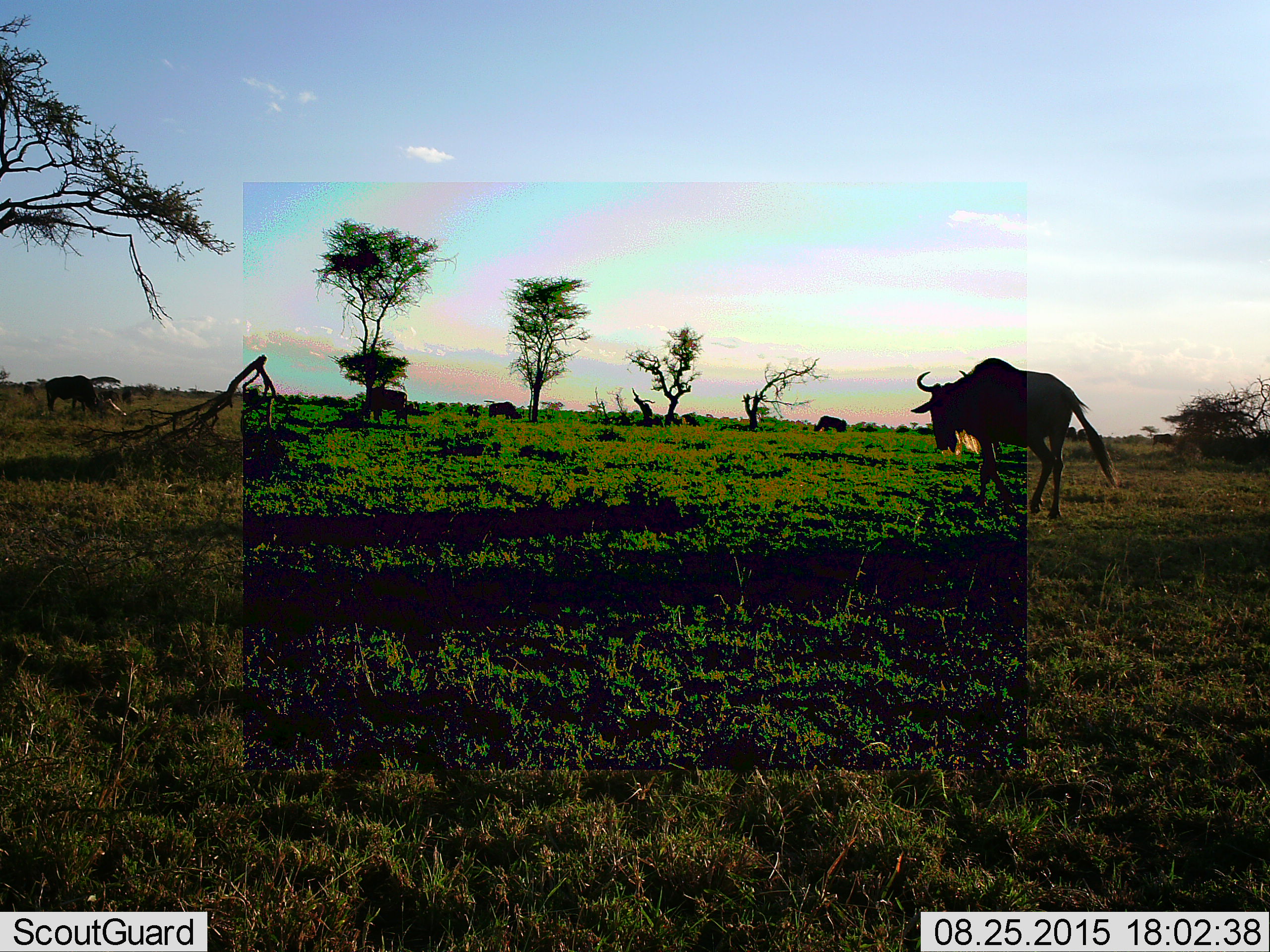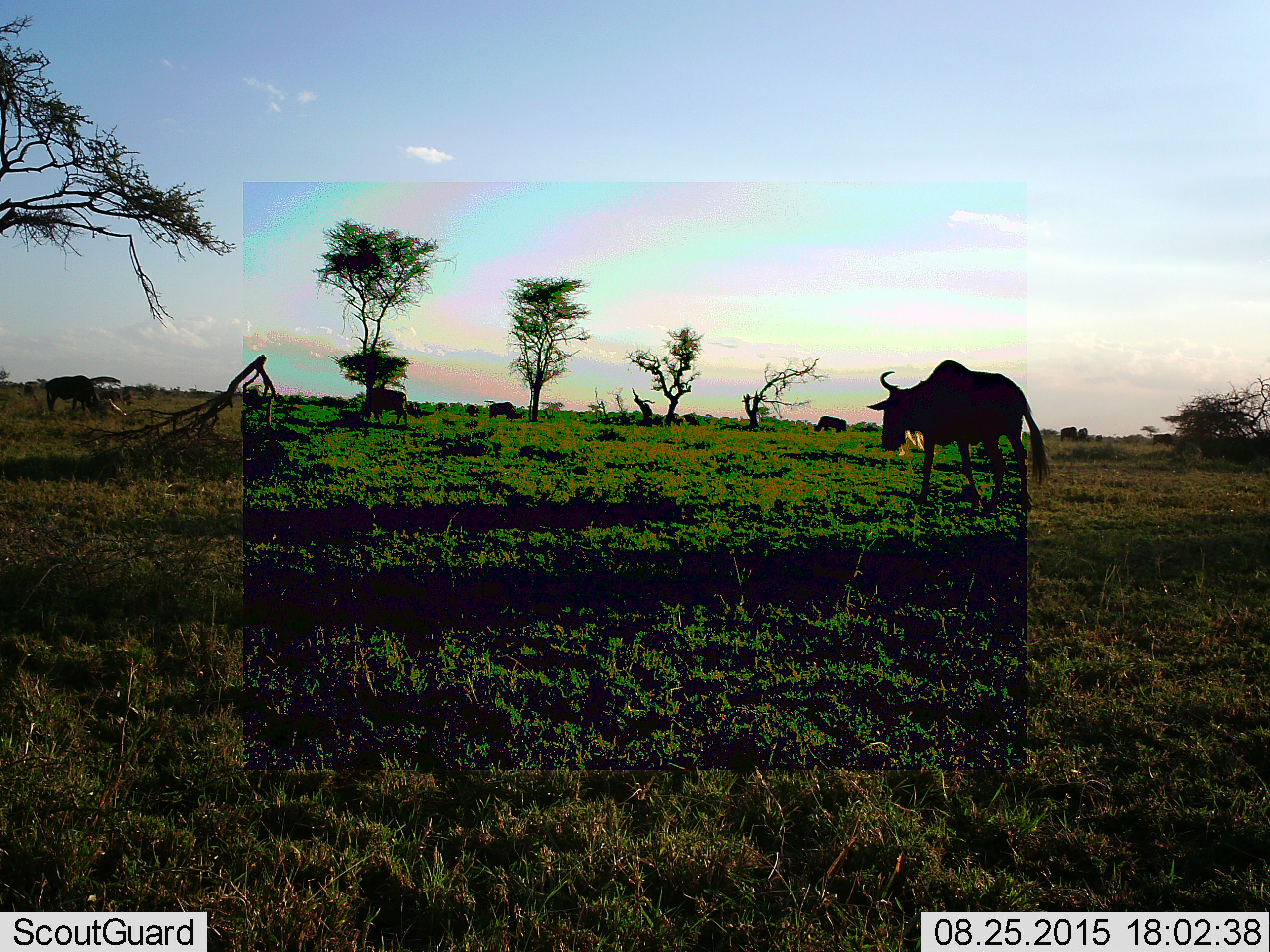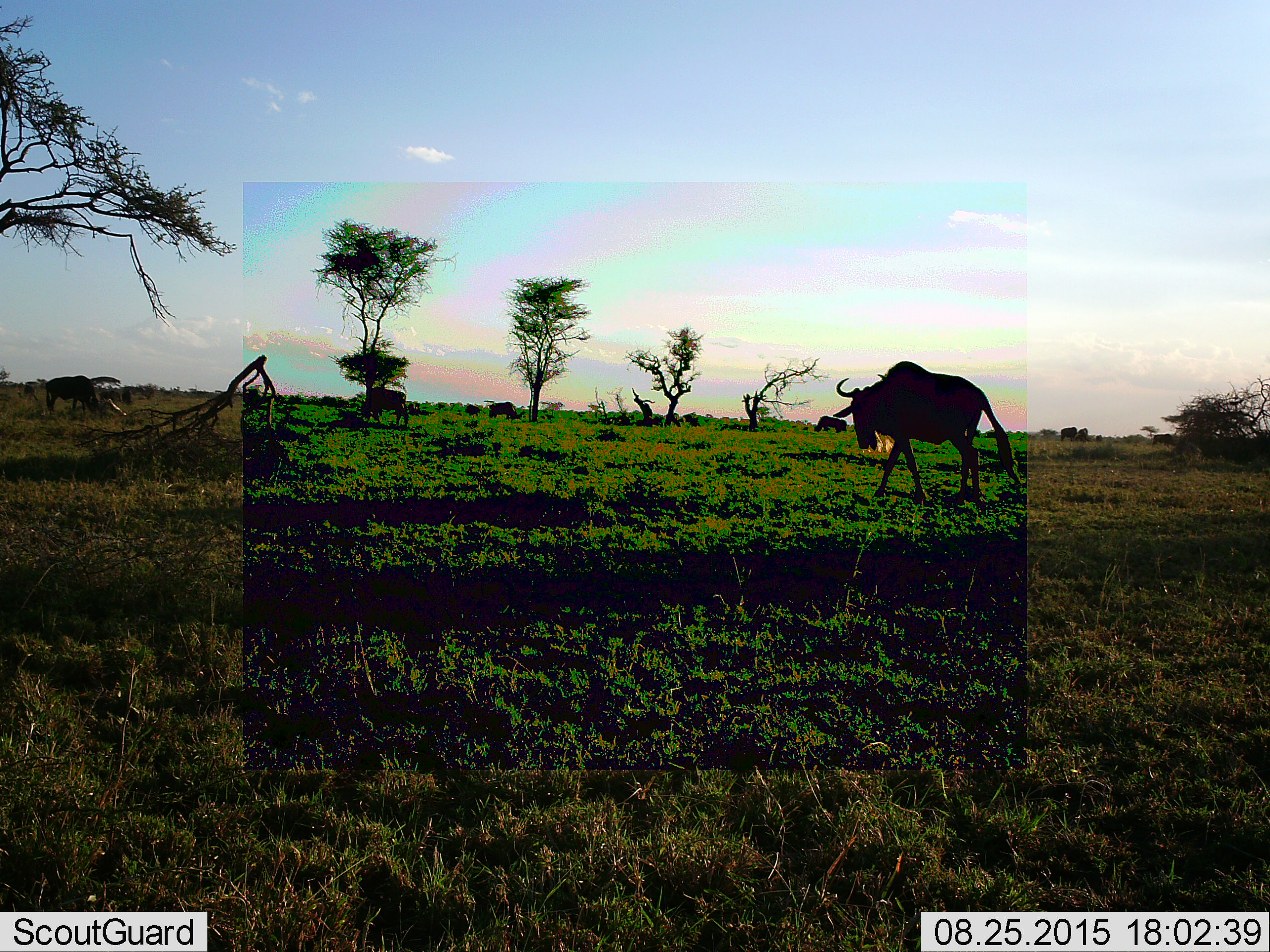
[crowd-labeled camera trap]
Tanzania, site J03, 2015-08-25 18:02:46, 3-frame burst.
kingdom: Animalia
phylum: Chordata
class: Mammalia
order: Artiodactyla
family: Bovidae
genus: Connochaetes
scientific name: Connochaetes taurinus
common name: blue wildebeest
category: wildebeest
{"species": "wildebeest (blue wildebeest) (Connochaetes taurinus)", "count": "5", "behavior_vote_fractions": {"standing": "22%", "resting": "0%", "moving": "78%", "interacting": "0%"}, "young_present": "0%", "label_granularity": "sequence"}